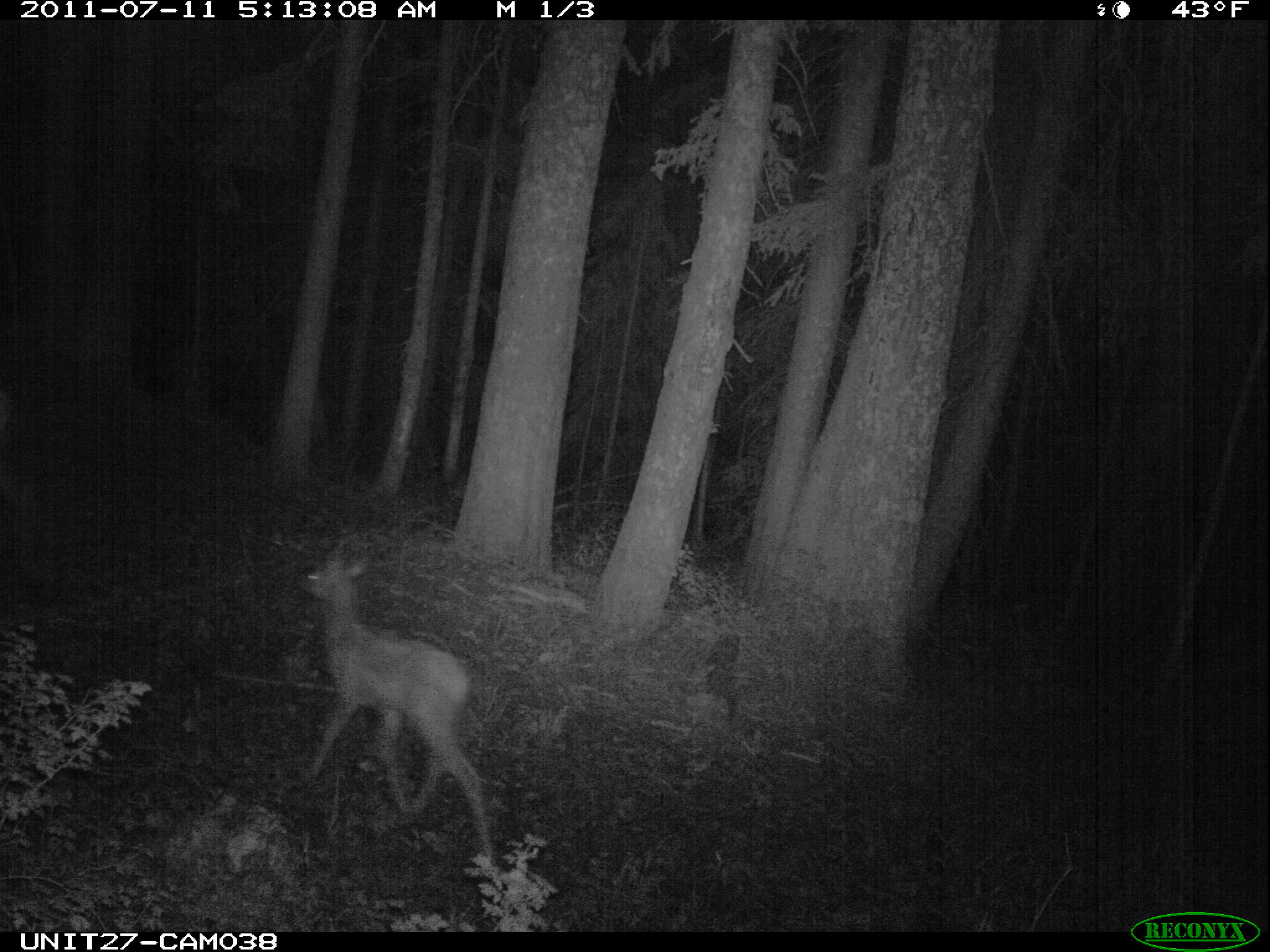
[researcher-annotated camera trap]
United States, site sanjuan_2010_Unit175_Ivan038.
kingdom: Animalia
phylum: Chordata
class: Mammalia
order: Artiodactyla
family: Cervidae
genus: Cervus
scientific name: Cervus elaphus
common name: red deer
Cervus elaphus (red deer).